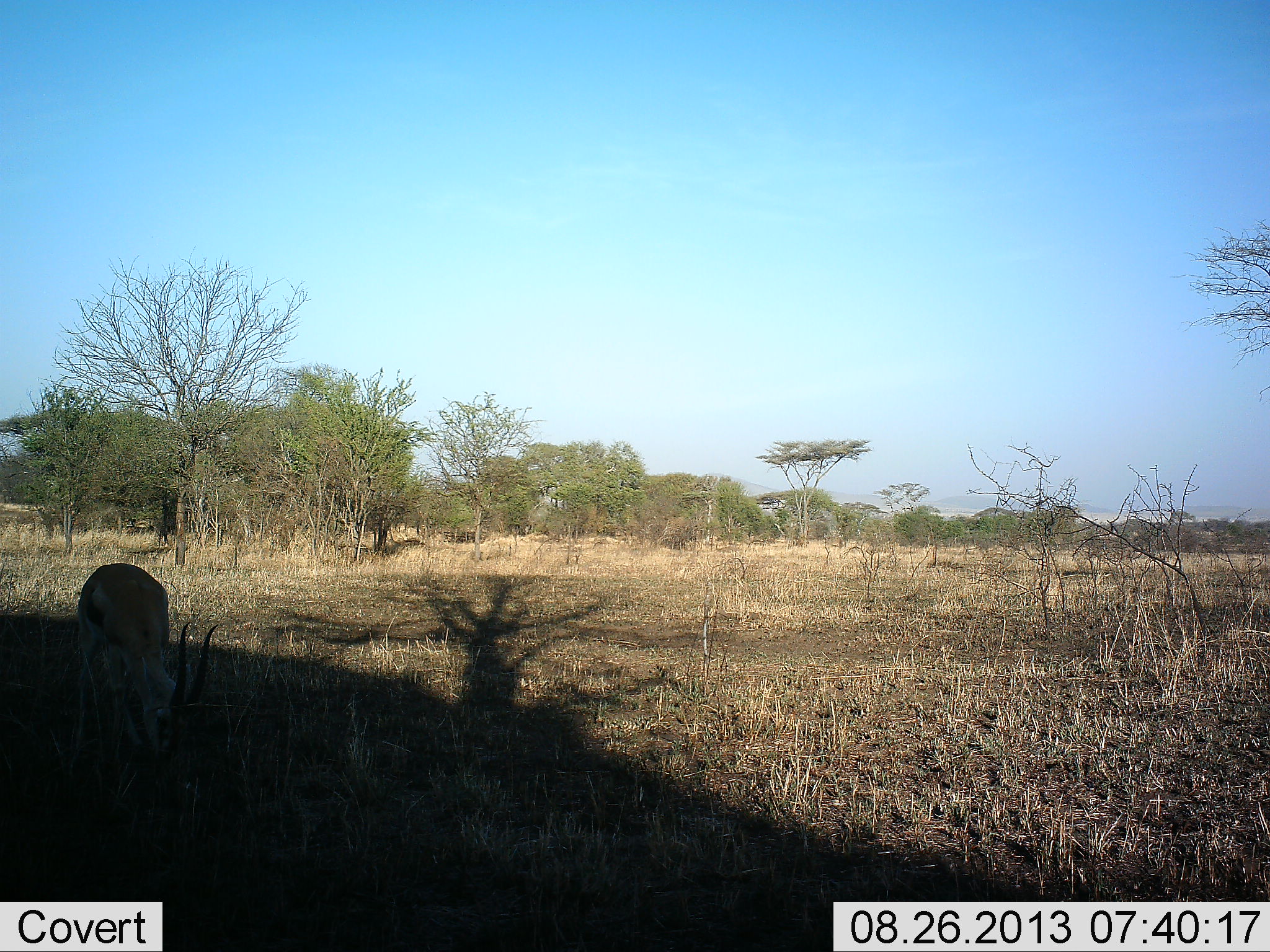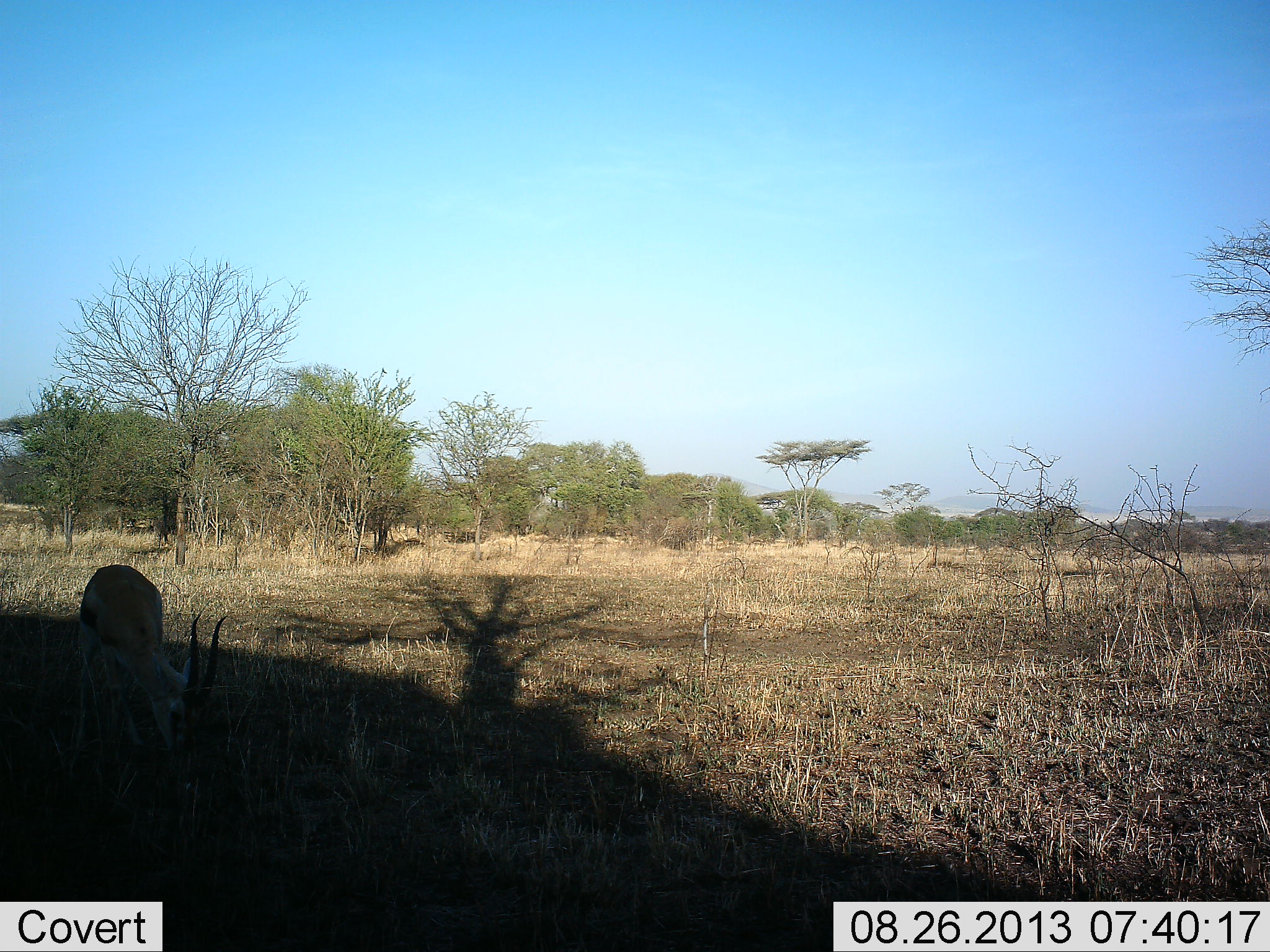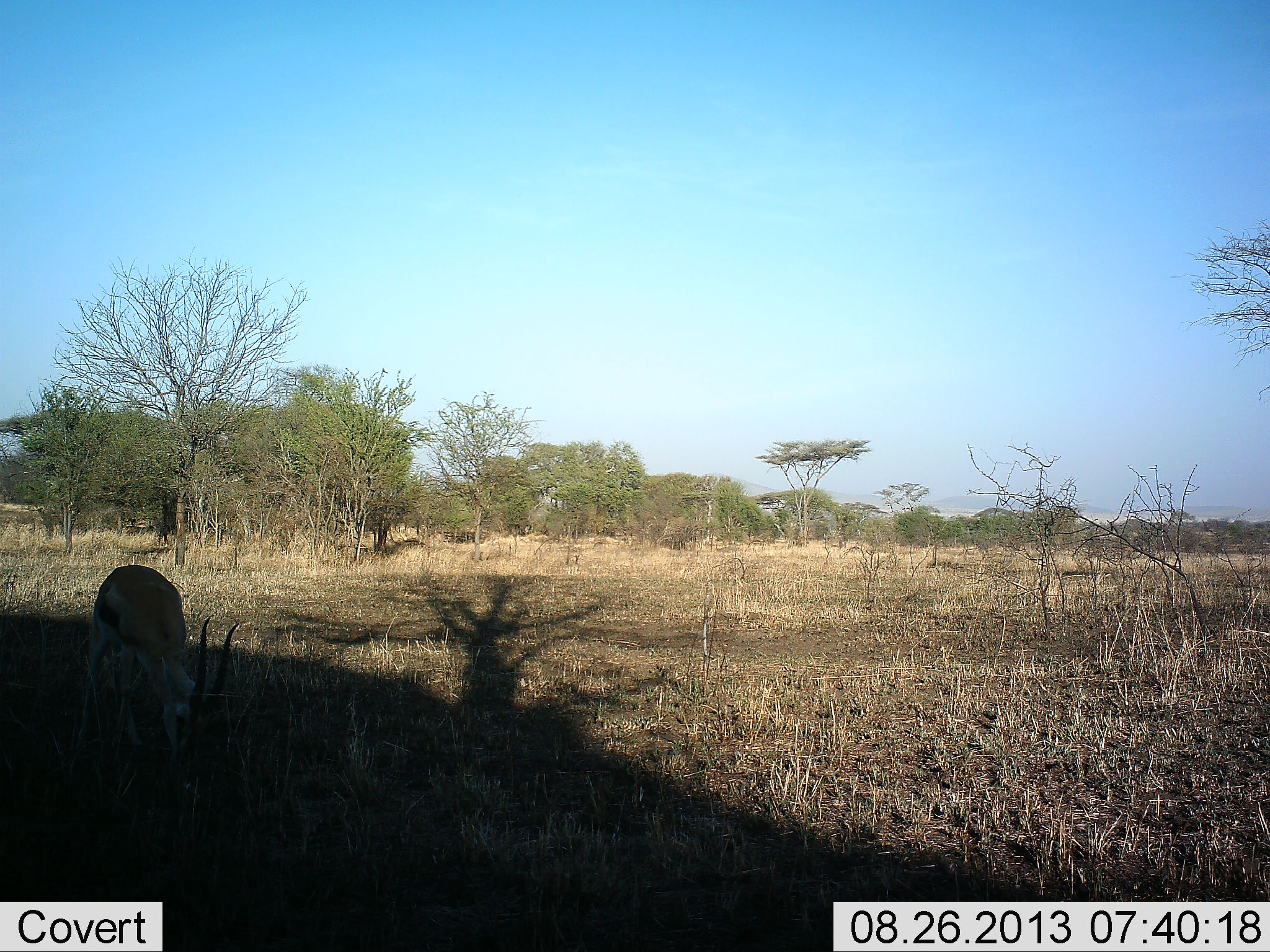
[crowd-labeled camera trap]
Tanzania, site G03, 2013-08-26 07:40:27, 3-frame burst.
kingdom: Animalia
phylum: Chordata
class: Mammalia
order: Artiodactyla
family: Bovidae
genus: Eudorcas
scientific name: Eudorcas thomsonii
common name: thomson's gazelle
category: gazellethomsons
Gazellethomsons (thomson's gazelle) (Eudorcas thomsonii), count 1. Behavior (volunteer vote fractions): standing 41%, resting 0%, moving 0%, interacting 0%. Young present (vote fraction): 0%. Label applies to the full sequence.